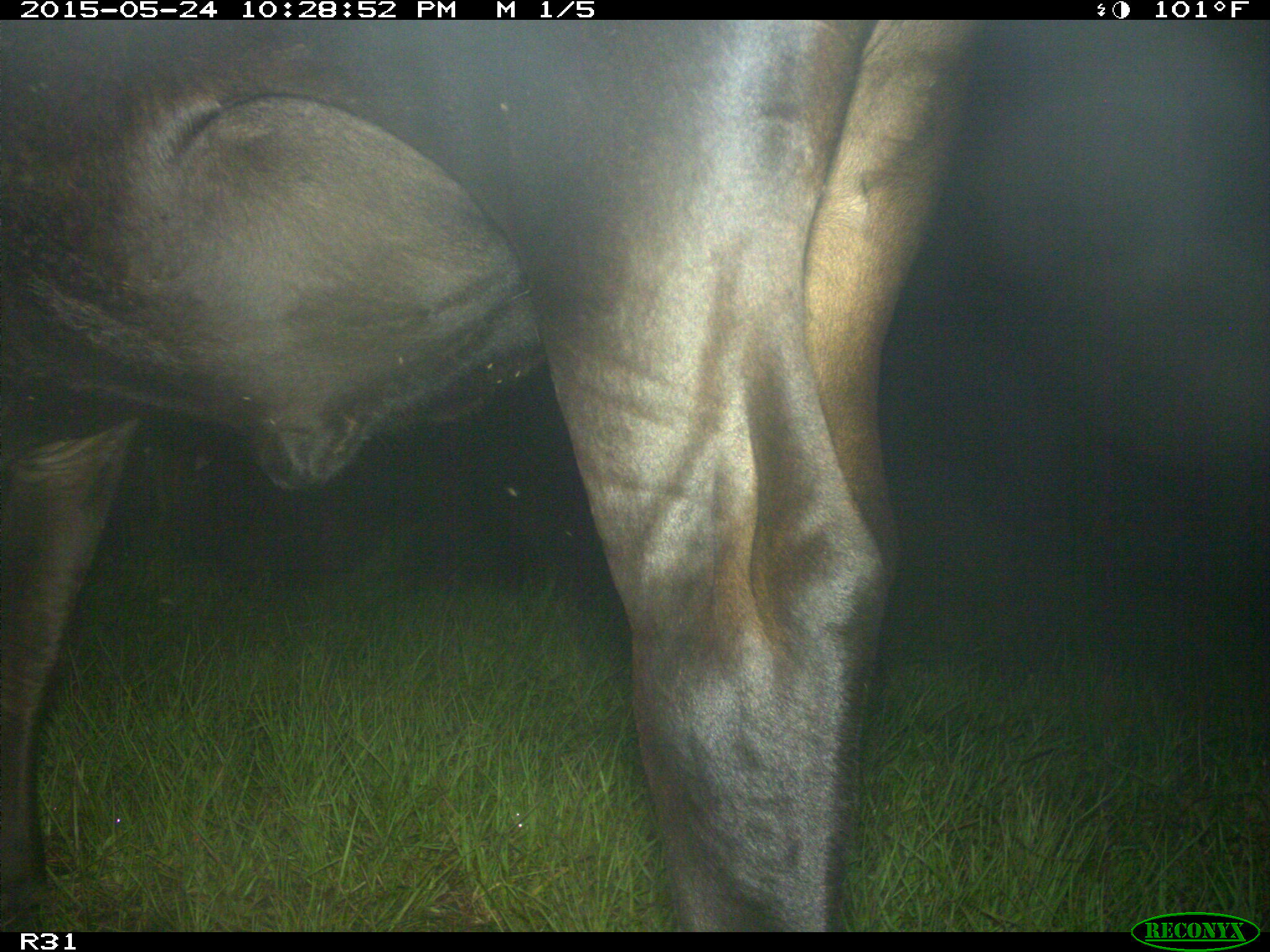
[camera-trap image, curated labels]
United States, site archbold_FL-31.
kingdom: Animalia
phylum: Chordata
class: Mammalia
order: Artiodactyla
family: Bovidae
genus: Bos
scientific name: Bos taurus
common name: domestic cow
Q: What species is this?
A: Bos taurus (domestic cow).